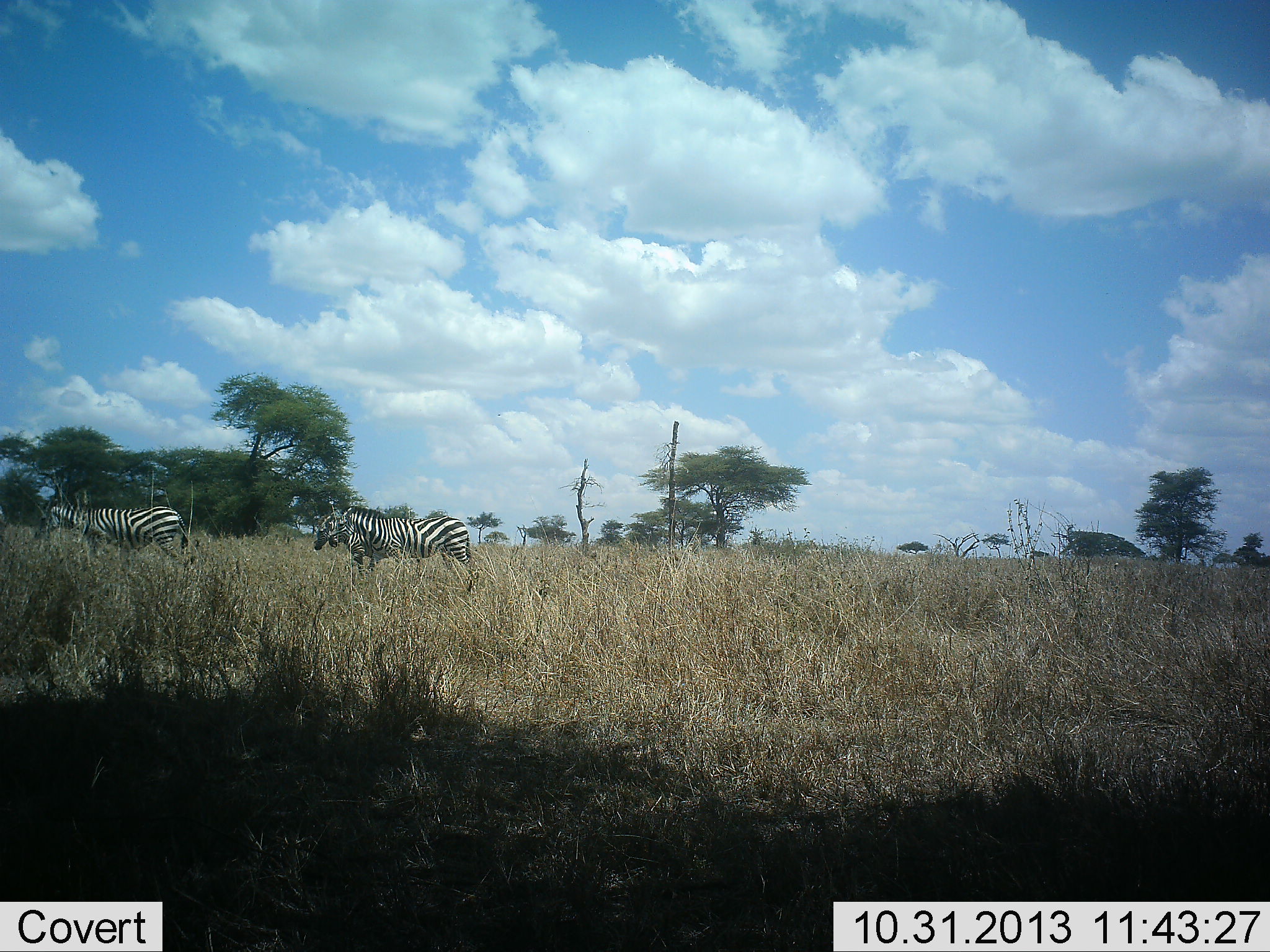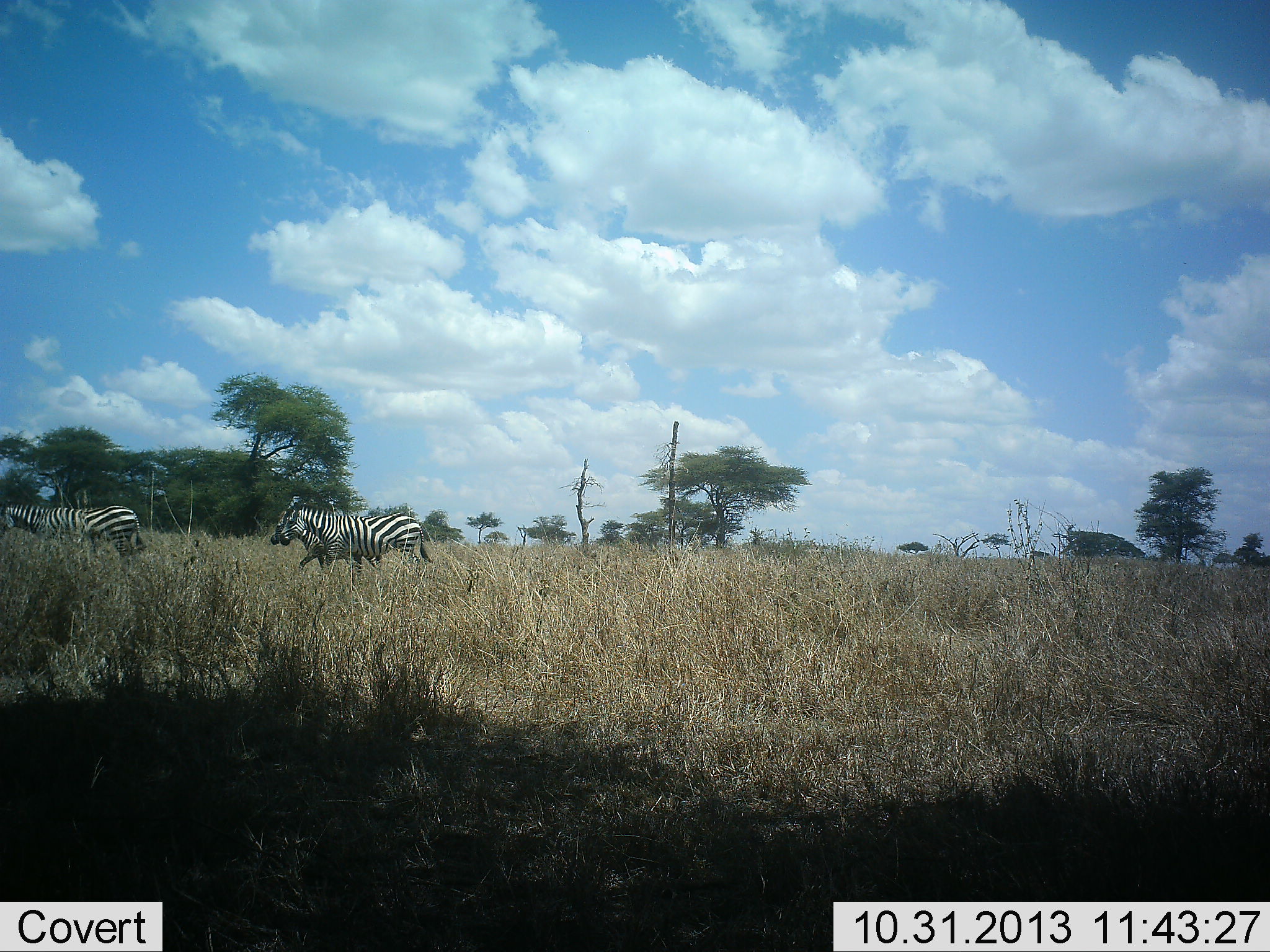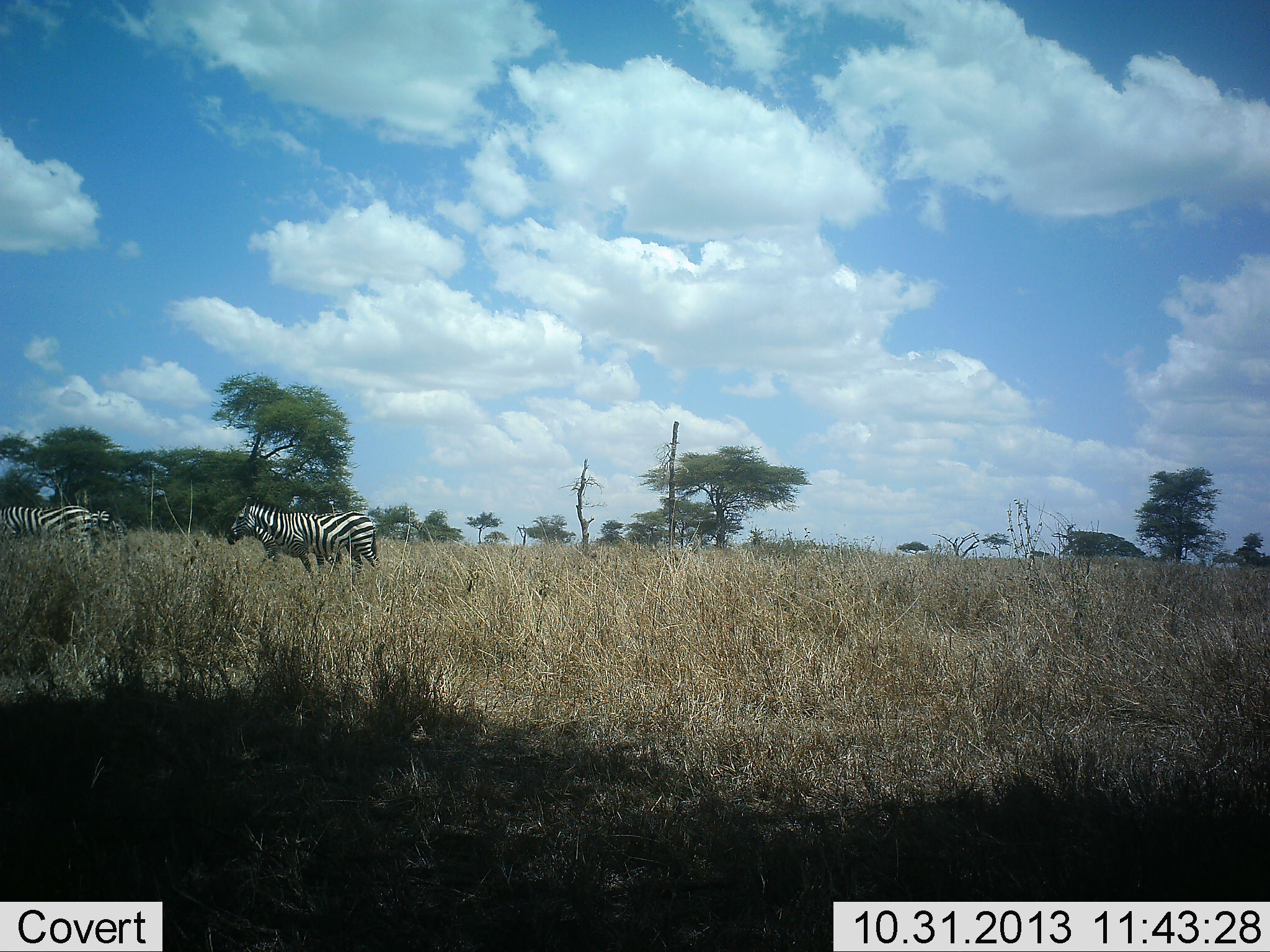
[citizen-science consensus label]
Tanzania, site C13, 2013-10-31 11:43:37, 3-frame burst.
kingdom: Animalia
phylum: Chordata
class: Mammalia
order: Perissodactyla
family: Equidae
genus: Equus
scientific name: Equus quagga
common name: plains zebra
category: zebra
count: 3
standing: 0%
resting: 0%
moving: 100%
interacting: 0%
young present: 0%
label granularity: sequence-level